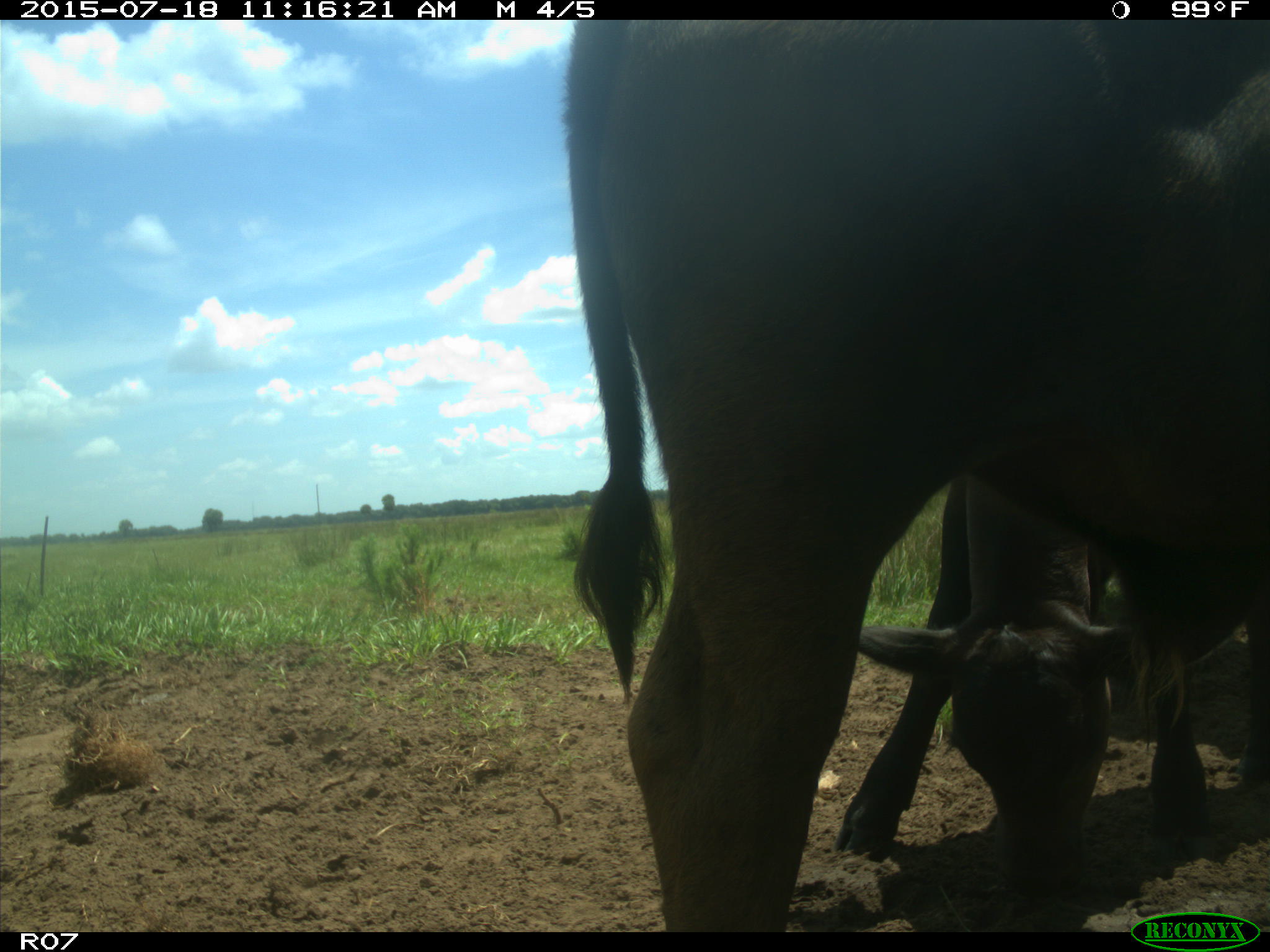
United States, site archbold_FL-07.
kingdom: Animalia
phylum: Chordata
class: Mammalia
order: Artiodactyla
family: Bovidae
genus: Bos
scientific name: Bos taurus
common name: domestic cow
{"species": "Bos taurus (domestic cow)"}